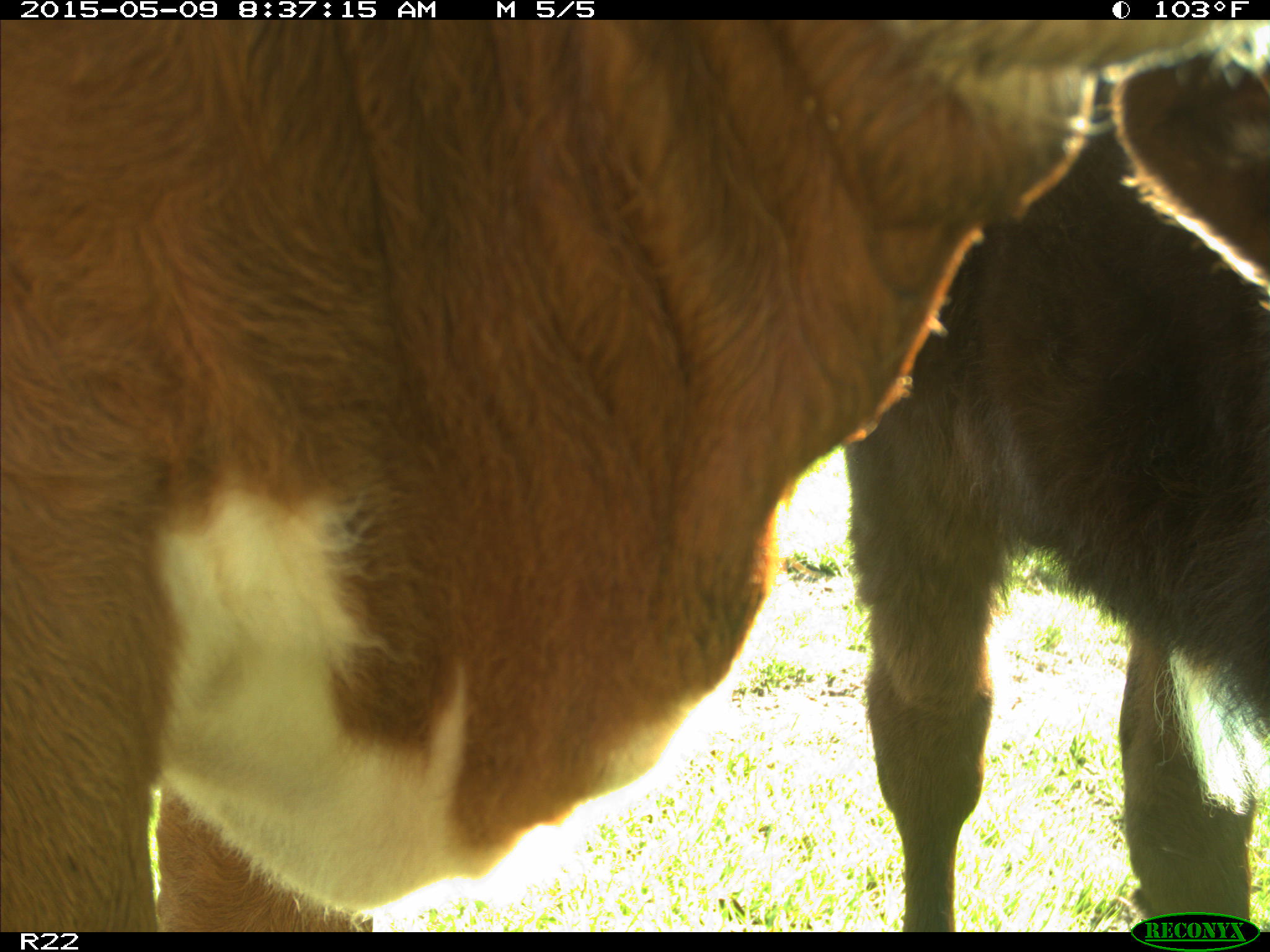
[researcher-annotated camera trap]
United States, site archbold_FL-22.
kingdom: Animalia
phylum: Chordata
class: Mammalia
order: Artiodactyla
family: Bovidae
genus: Bos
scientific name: Bos taurus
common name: domestic cow